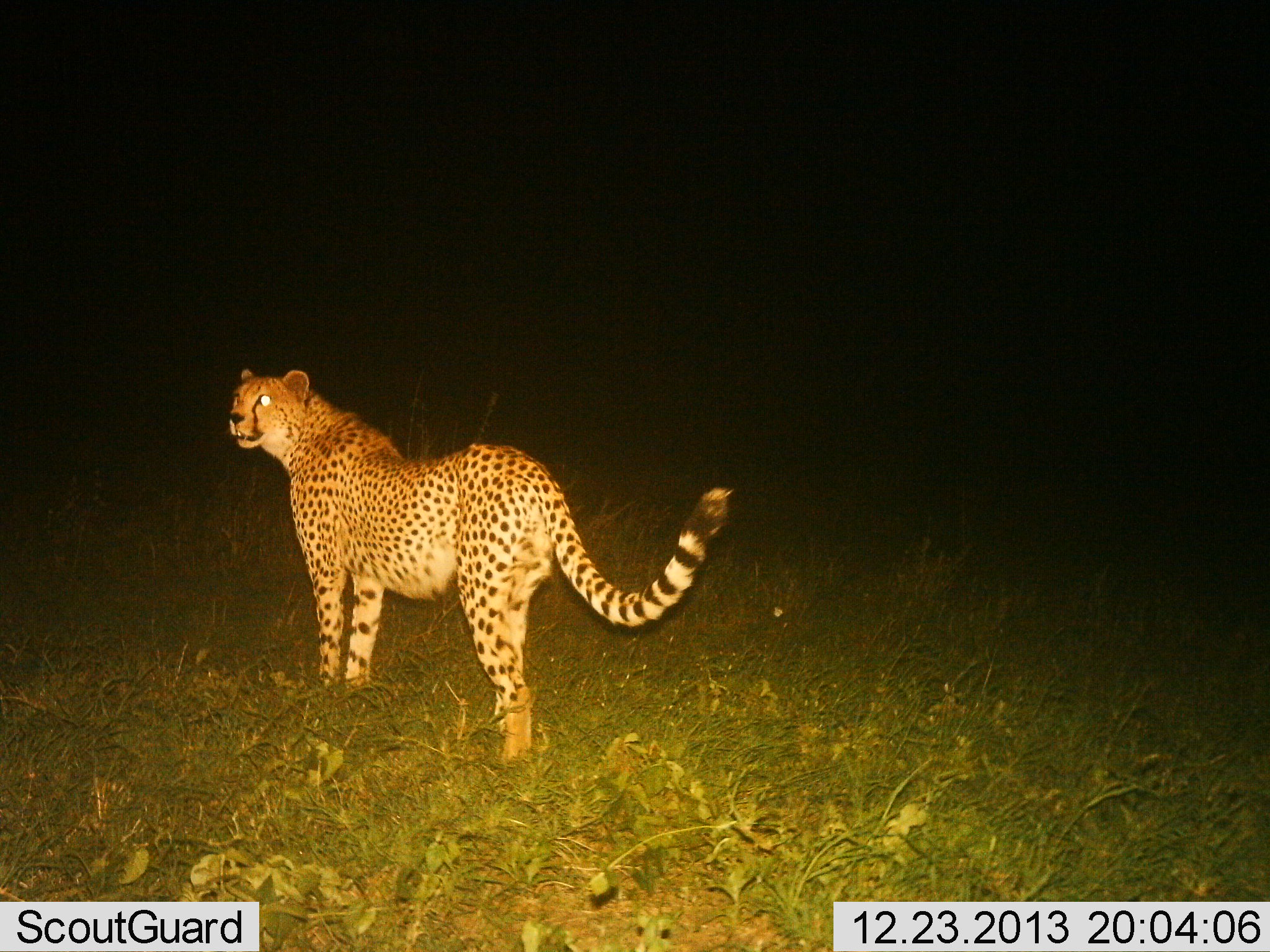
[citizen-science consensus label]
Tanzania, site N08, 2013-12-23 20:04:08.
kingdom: Animalia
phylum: Chordata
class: Mammalia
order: Carnivora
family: Felidae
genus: Acinonyx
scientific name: Acinonyx jubatus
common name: cheetah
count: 1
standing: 100%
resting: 0%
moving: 0%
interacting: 0%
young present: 0%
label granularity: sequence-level